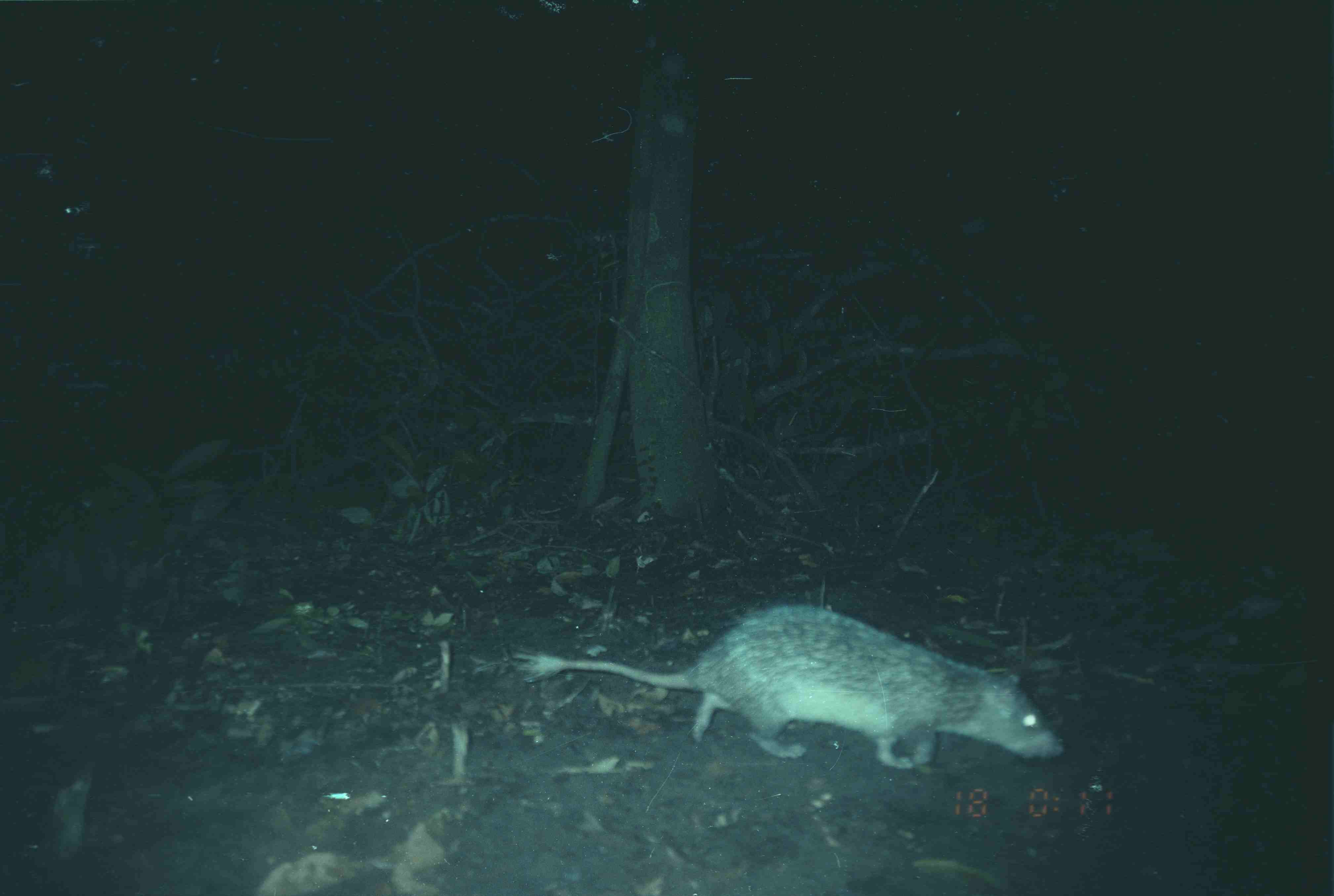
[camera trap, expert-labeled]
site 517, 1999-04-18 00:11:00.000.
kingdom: Animalia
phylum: Chordata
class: Mammalia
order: Rodentia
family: Hystricidae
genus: Trichys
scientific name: Trichys fasciculata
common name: long-tailed porcupine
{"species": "Trichys fasciculata (long-tailed porcupine)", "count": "1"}